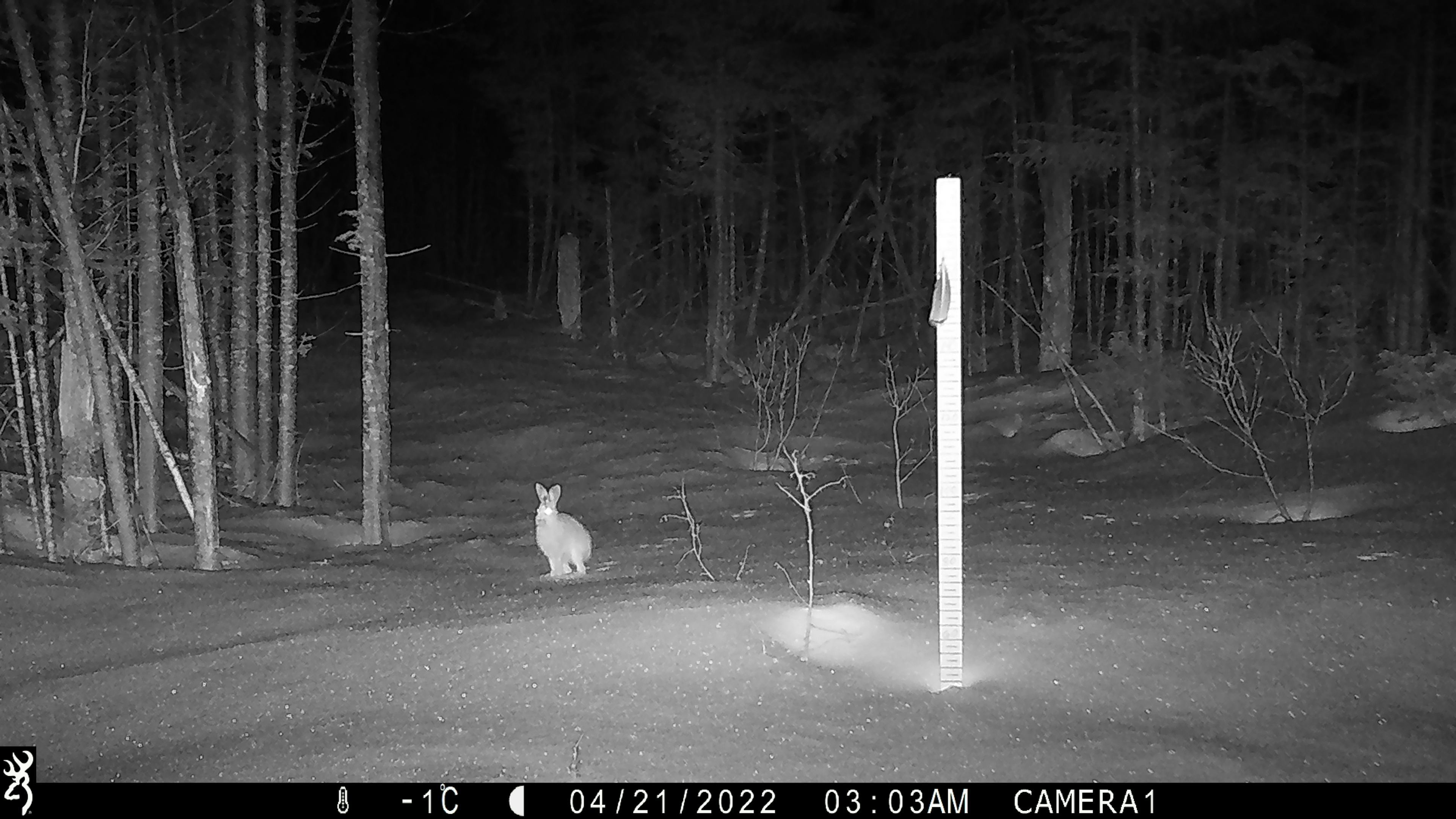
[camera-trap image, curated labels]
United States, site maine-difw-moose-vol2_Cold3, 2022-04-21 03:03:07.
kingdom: Animalia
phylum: Chordata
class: Mammalia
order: Lagomorpha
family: Leporidae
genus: Lepus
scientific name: Lepus americanus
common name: snowshoe hare